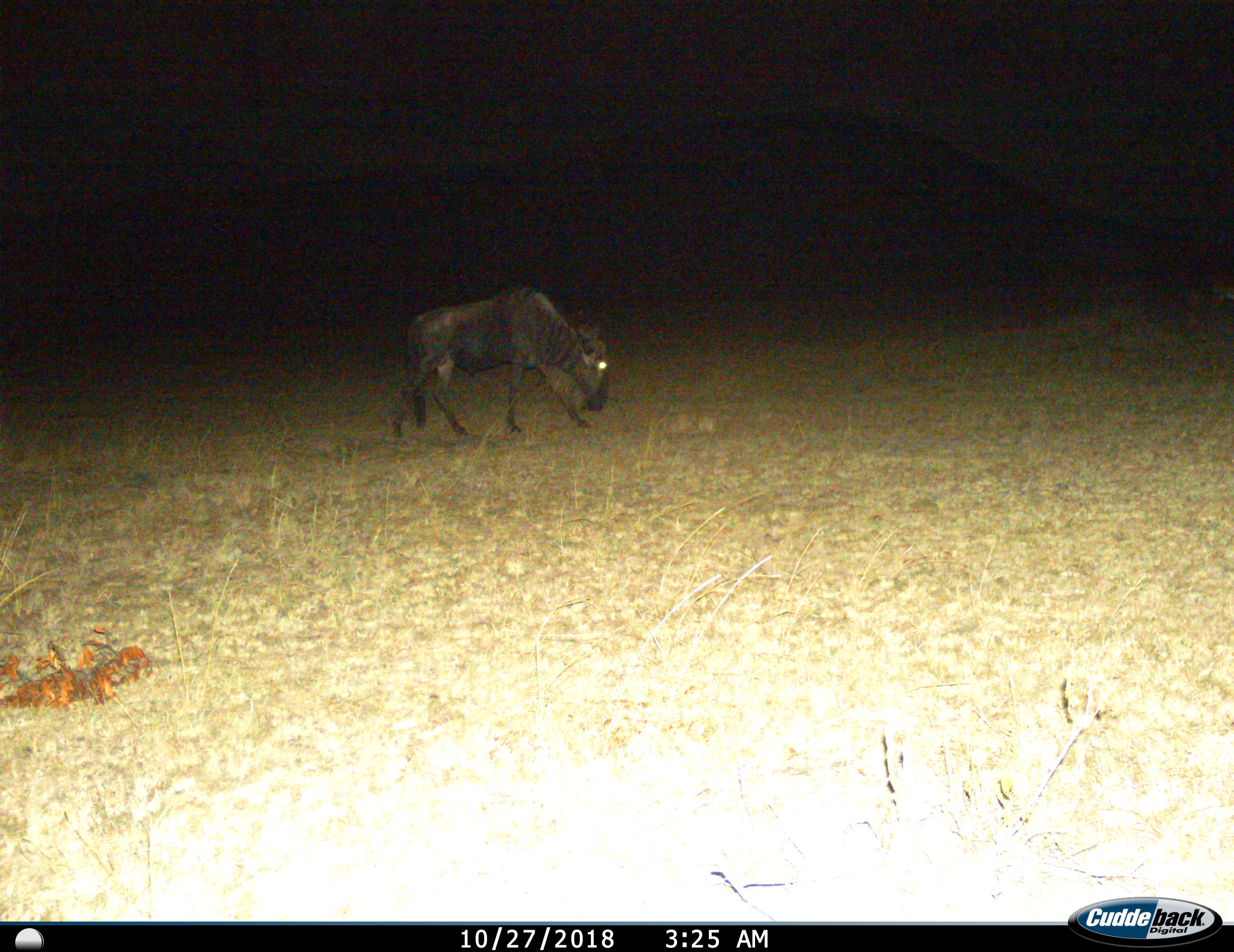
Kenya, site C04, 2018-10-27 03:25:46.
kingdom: Animalia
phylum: Chordata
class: Mammalia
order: Artiodactyla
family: Bovidae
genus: Connochaetes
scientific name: Connochaetes taurinus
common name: common wildebeest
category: wildebeest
Wildebeest (common wildebeest) (Connochaetes taurinus), count 1. Behavior (volunteer vote fractions): standing 11%, resting 0%, moving 56%, interacting 0%. Young present (vote fraction): 0%. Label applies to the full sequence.